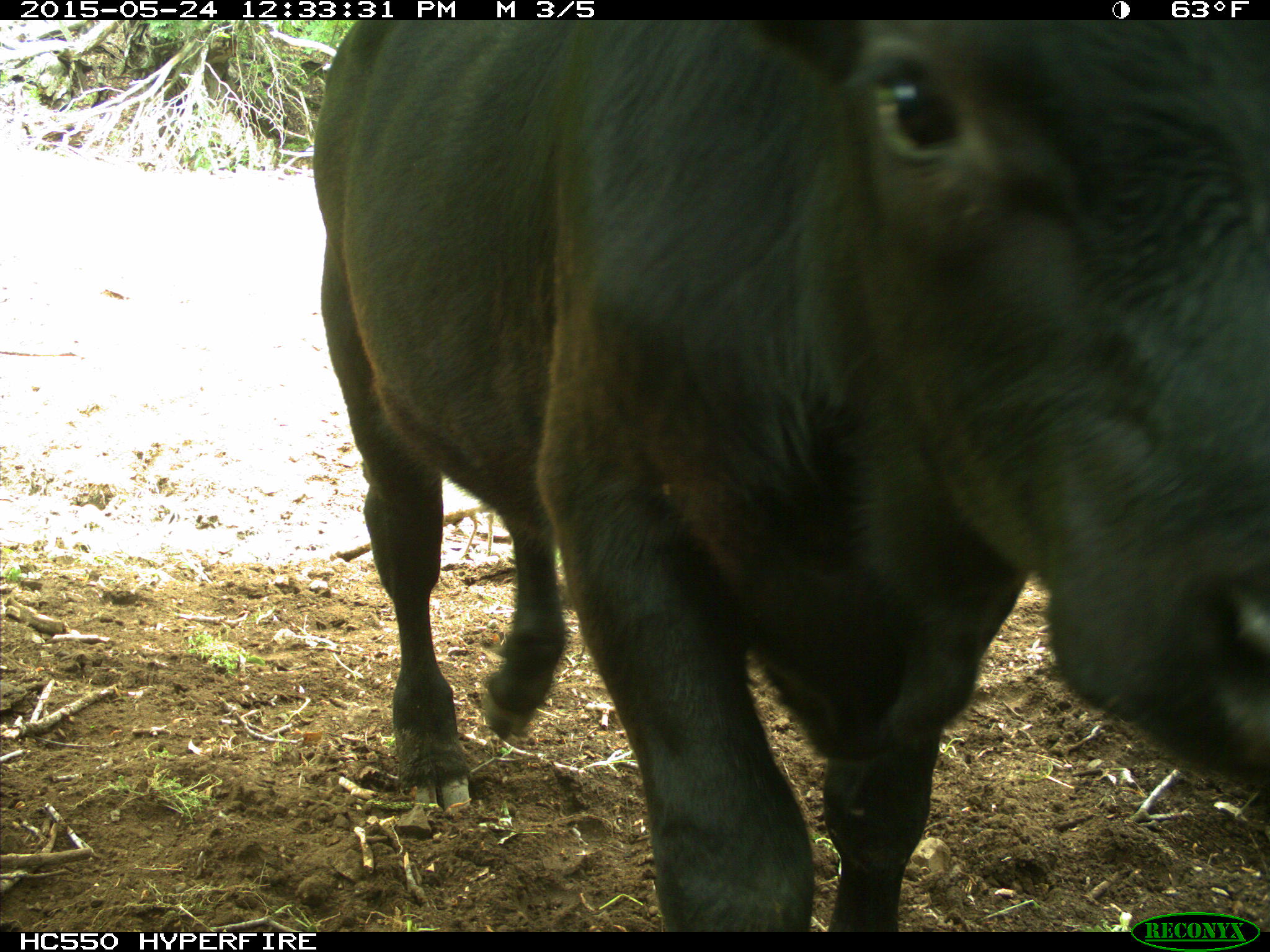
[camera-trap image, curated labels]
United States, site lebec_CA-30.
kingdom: Animalia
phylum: Chordata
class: Mammalia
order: Artiodactyla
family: Bovidae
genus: Bos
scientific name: Bos taurus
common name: domestic cow